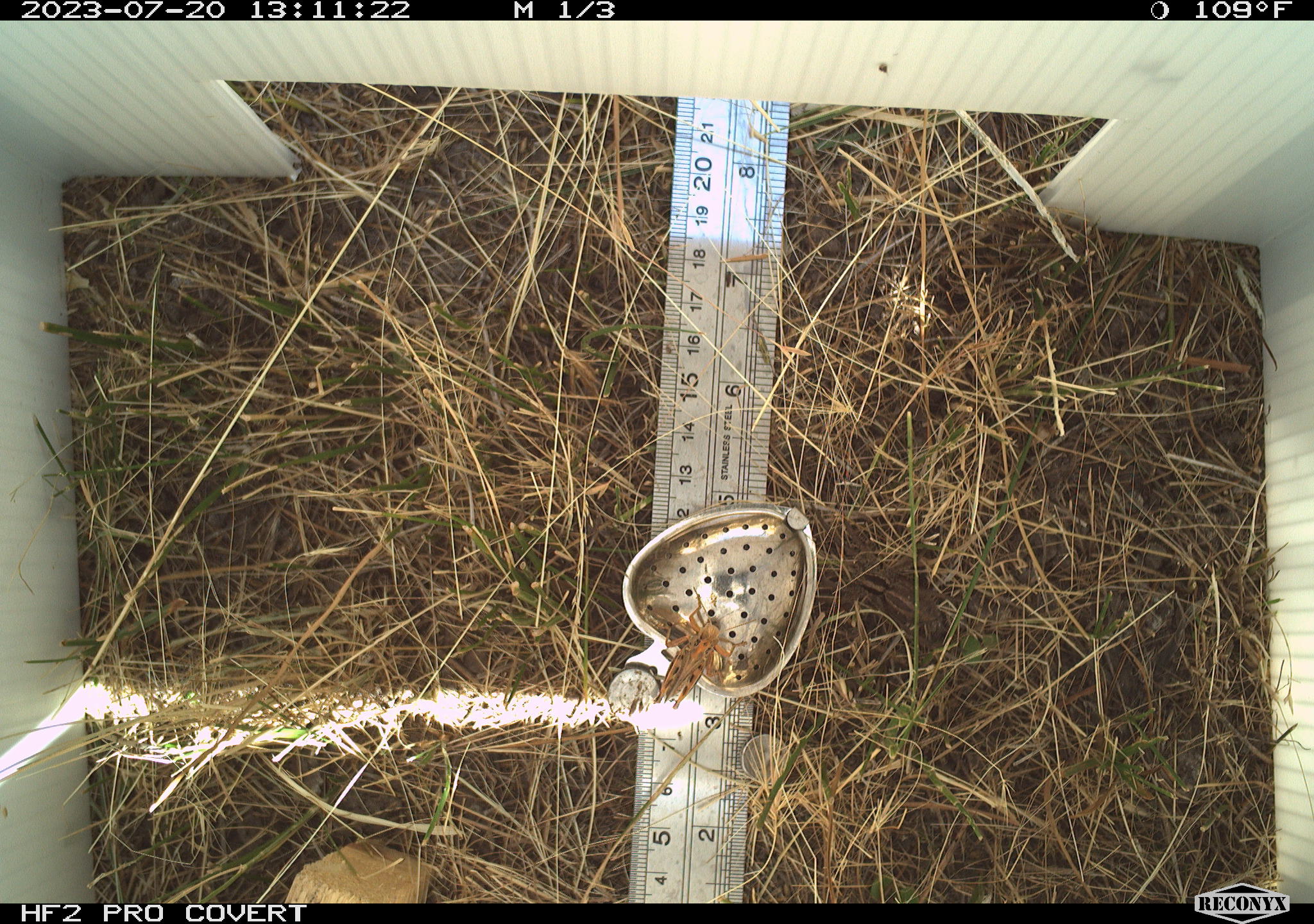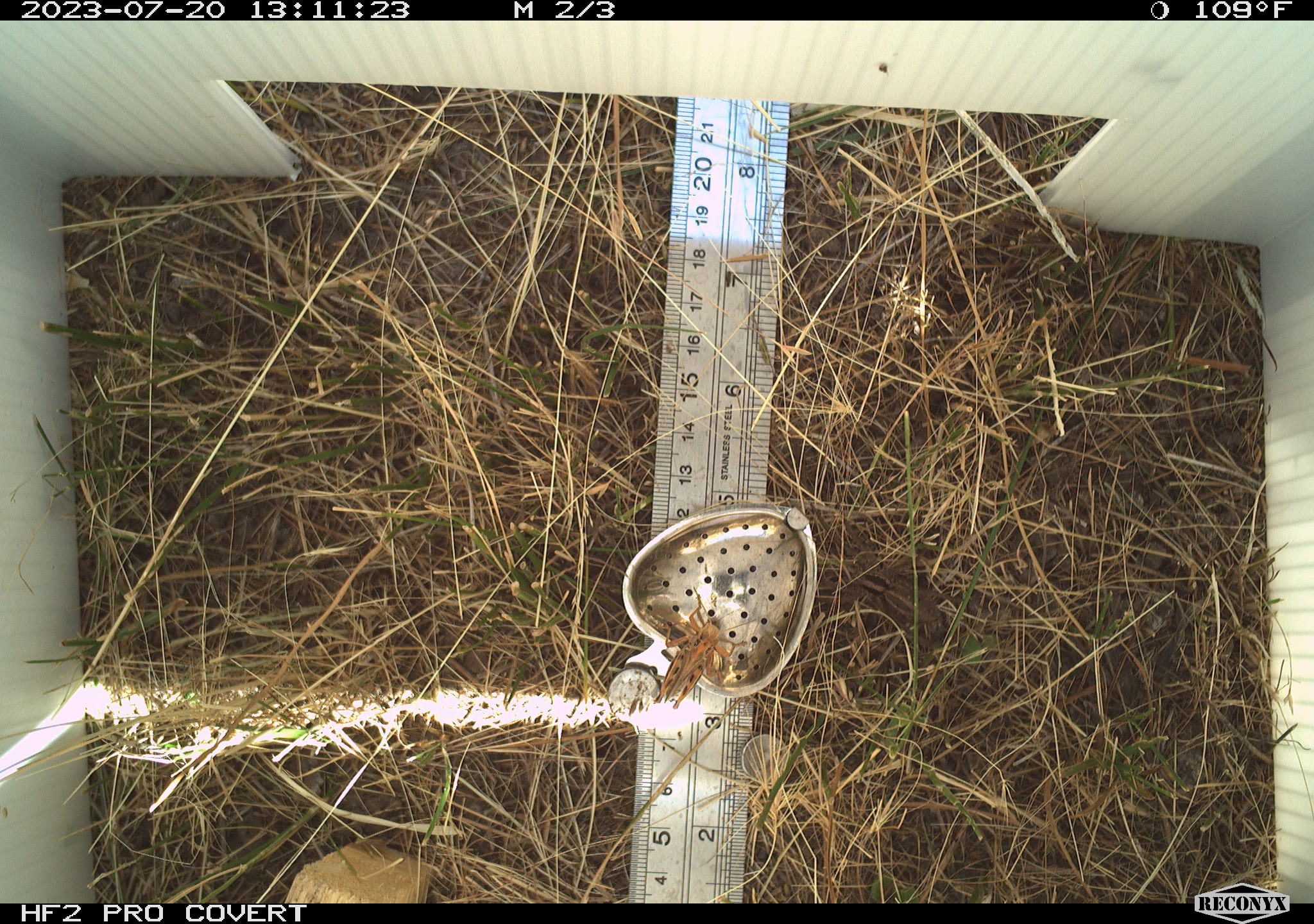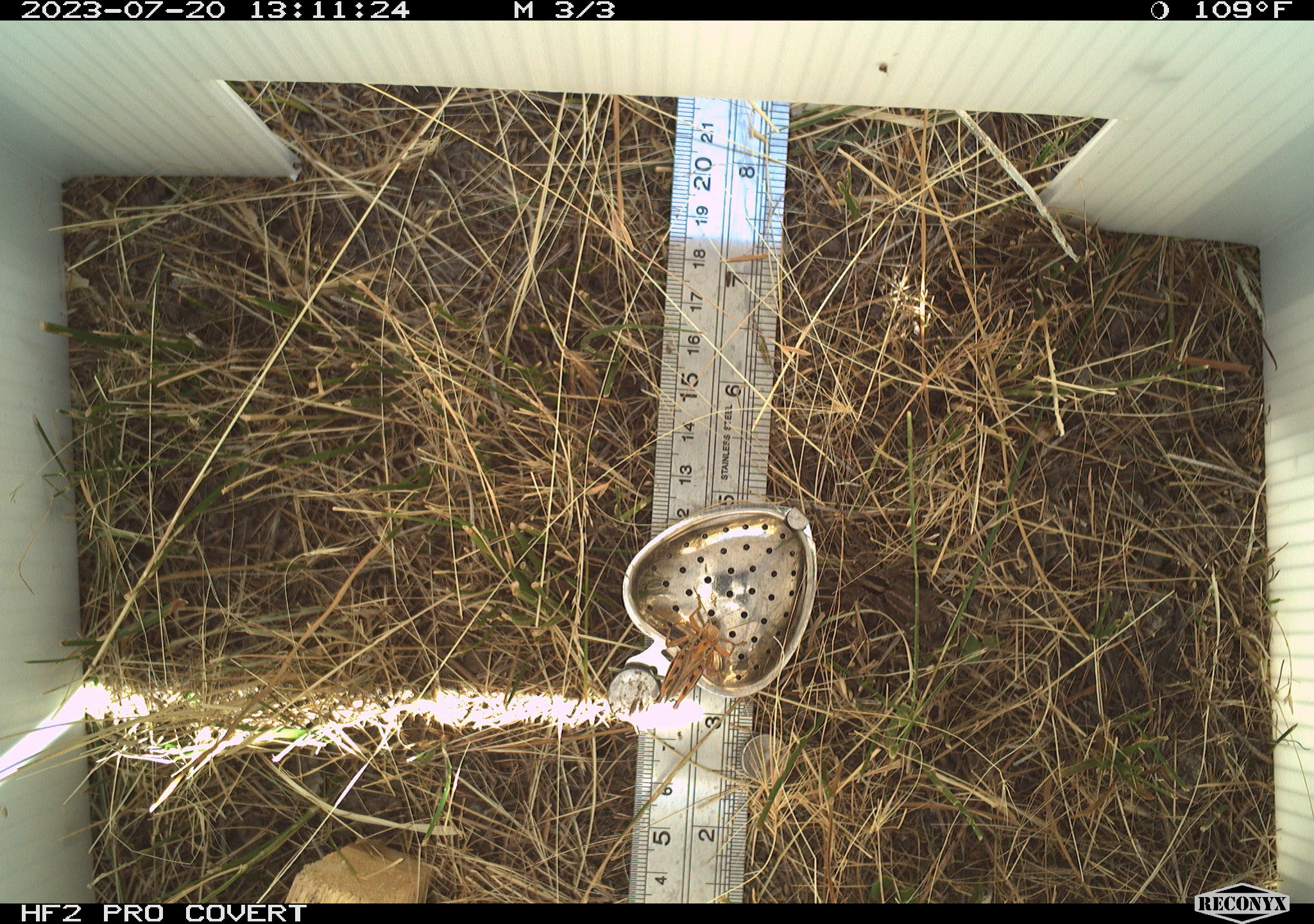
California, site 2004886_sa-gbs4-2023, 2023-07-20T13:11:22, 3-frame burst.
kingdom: Animalia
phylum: Arthropoda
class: Insecta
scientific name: Insecta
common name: insect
Insect (Insecta).